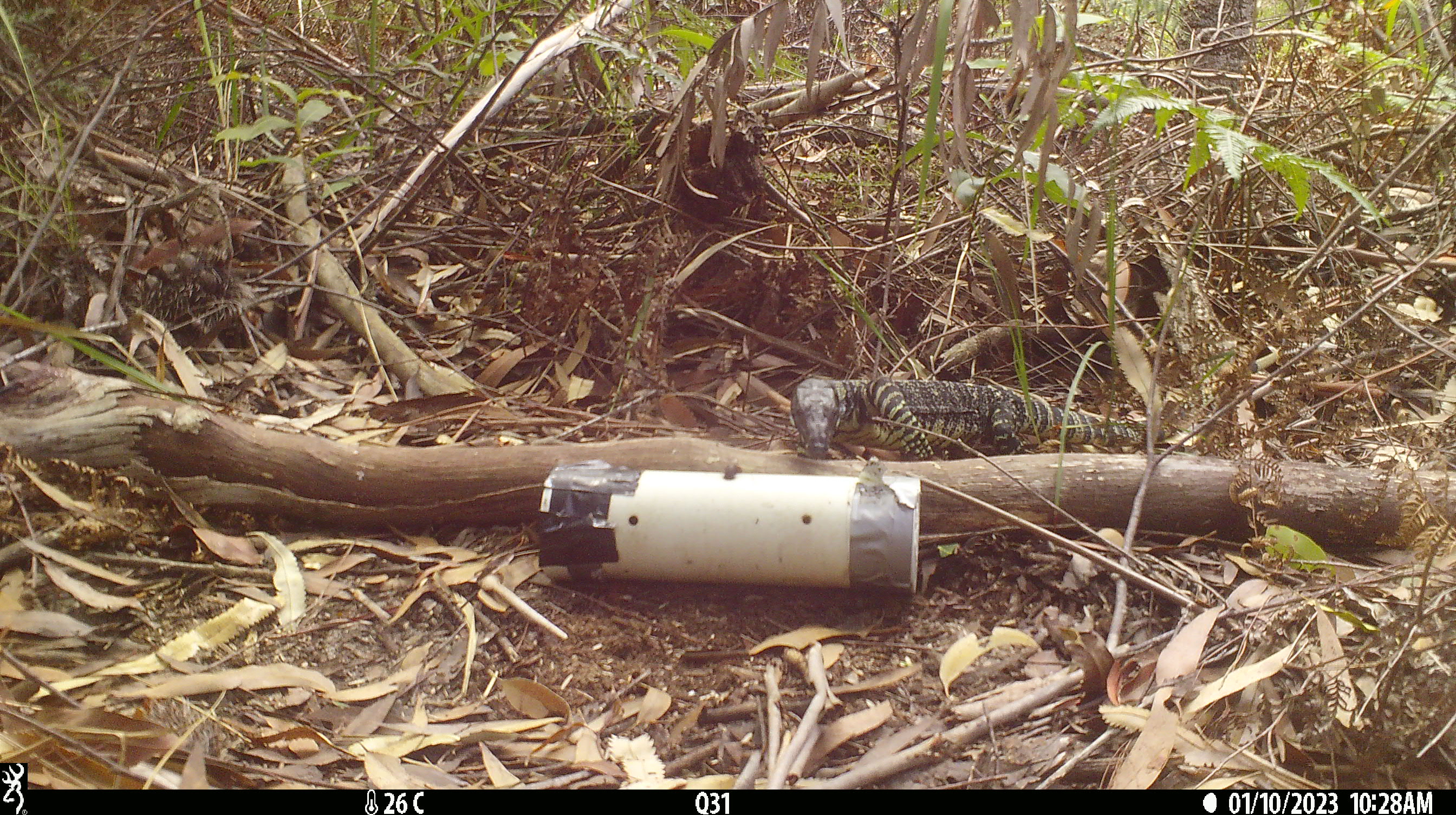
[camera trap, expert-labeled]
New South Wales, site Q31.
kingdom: Animalia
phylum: Chordata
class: Reptilia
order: Squamata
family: Varanidae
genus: Varanus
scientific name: Varanus varius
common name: lace monitor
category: goanna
Goanna (lace monitor) (Varanus varius).